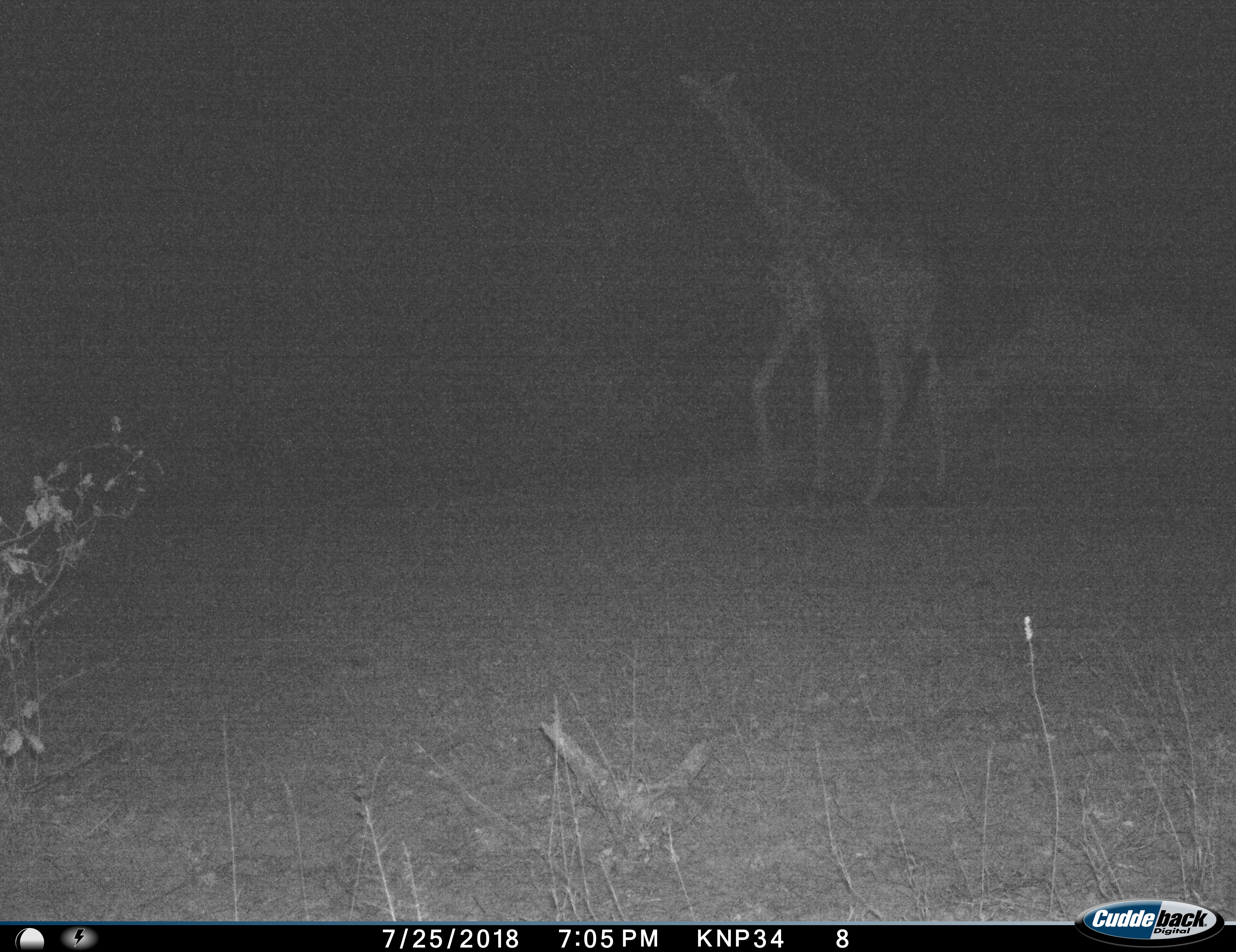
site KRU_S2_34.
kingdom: Animalia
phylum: Chordata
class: Mammalia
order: Artiodactyla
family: Giraffidae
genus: Giraffa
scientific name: Giraffa camelopardalis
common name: giraffe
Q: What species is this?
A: Giraffe (Giraffa camelopardalis).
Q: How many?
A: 1.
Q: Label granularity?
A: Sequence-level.